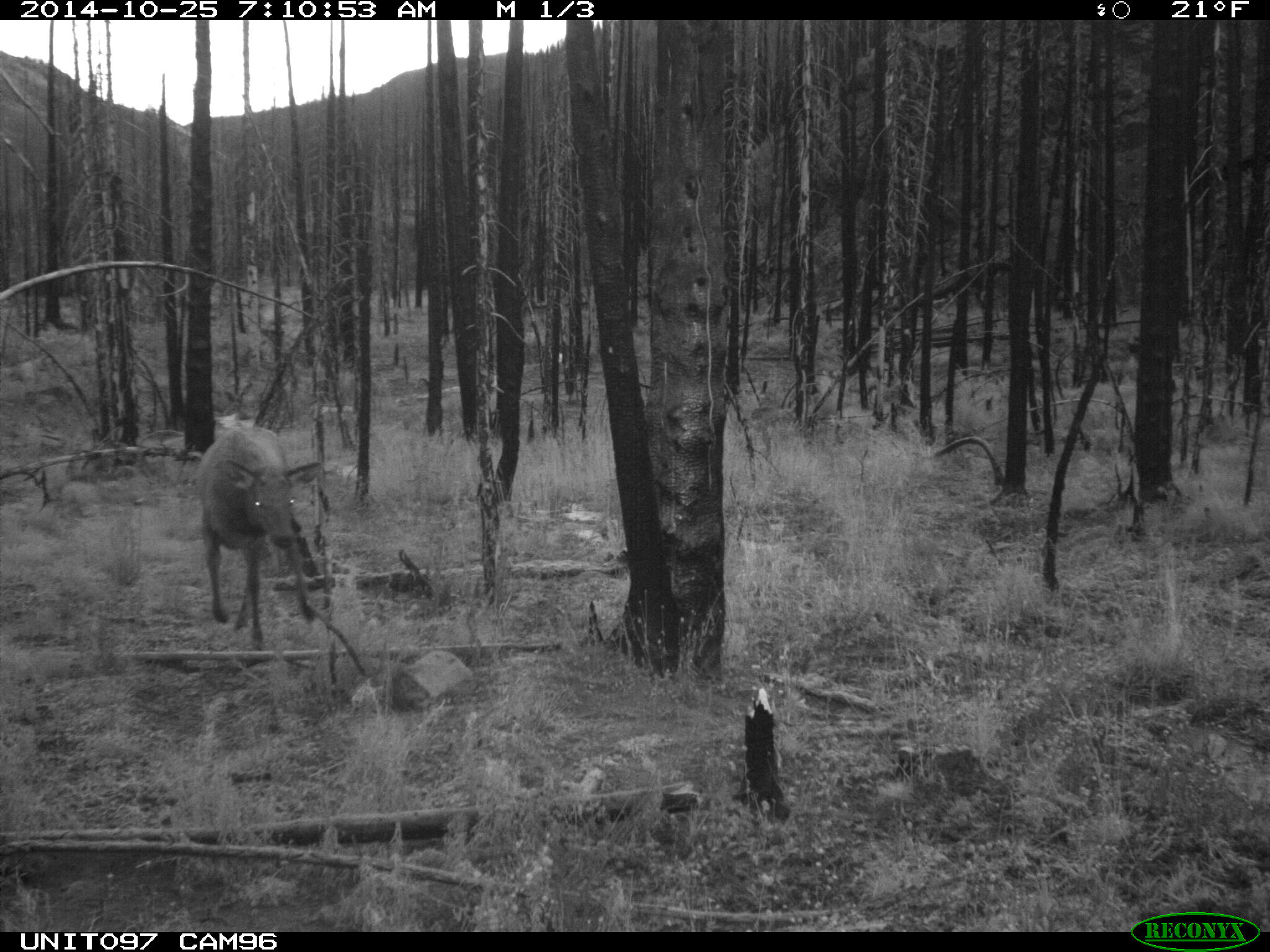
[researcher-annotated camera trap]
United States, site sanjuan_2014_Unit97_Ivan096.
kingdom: Animalia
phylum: Chordata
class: Mammalia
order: Artiodactyla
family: Cervidae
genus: Cervus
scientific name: Cervus elaphus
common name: red deer